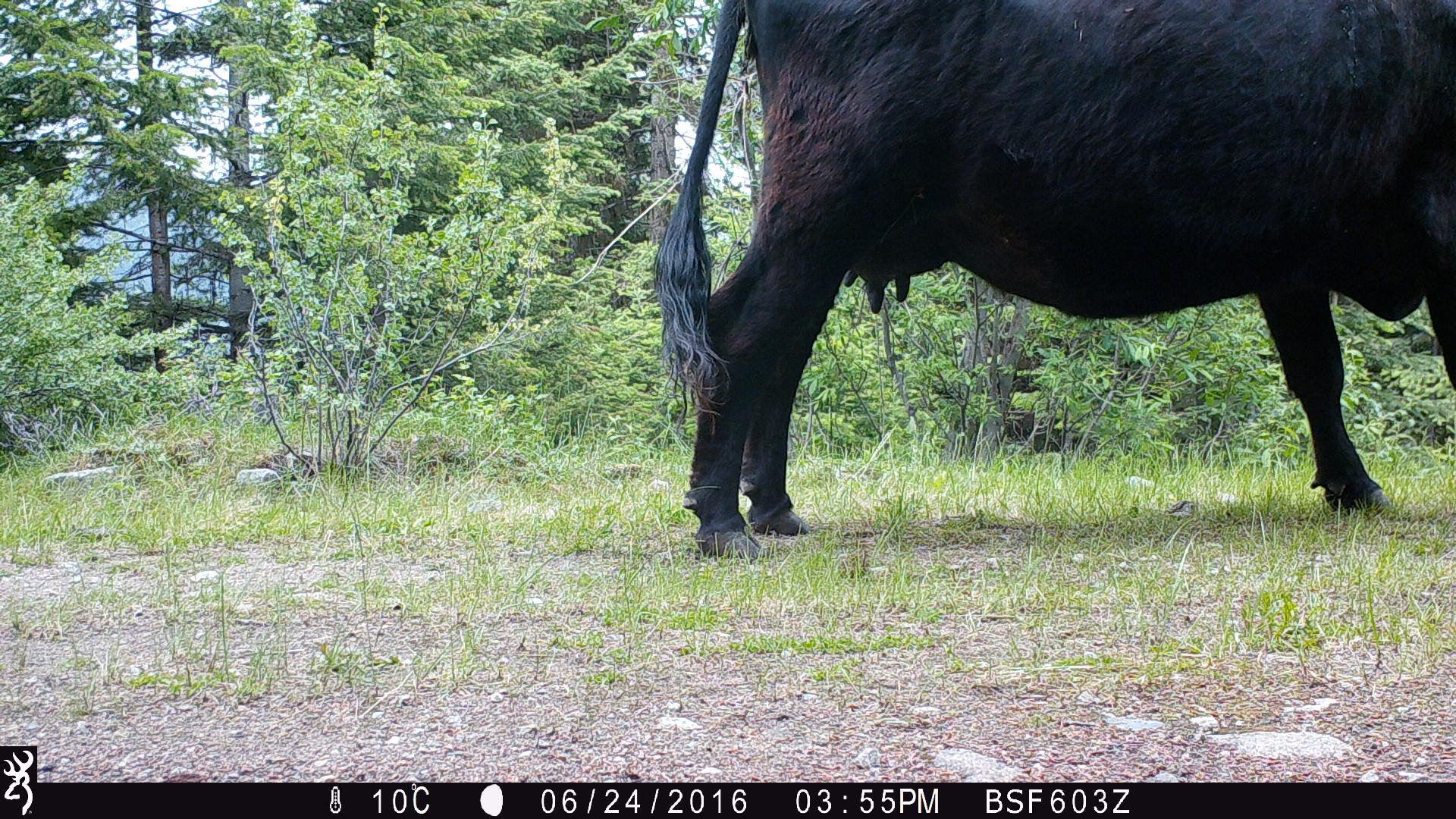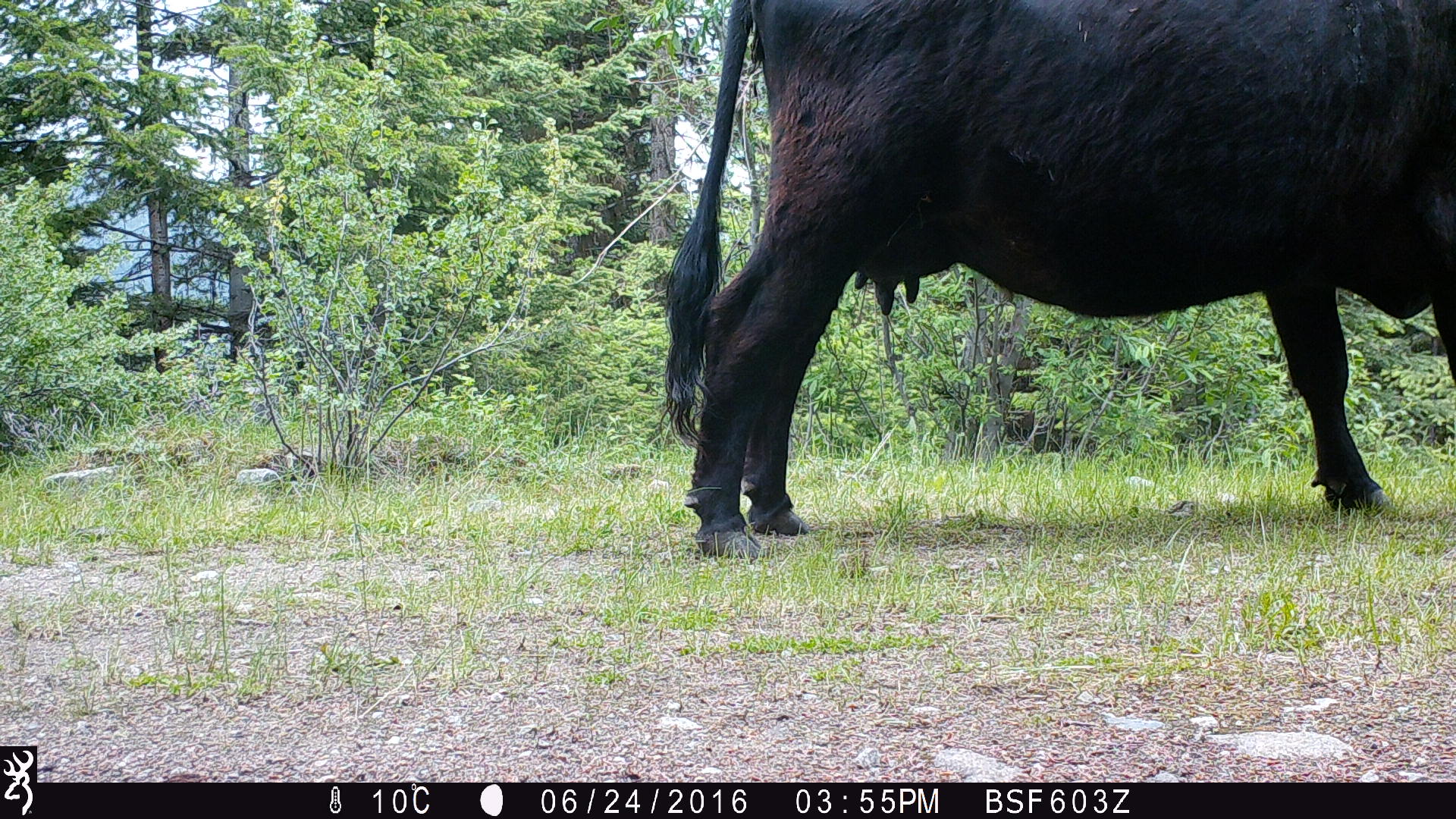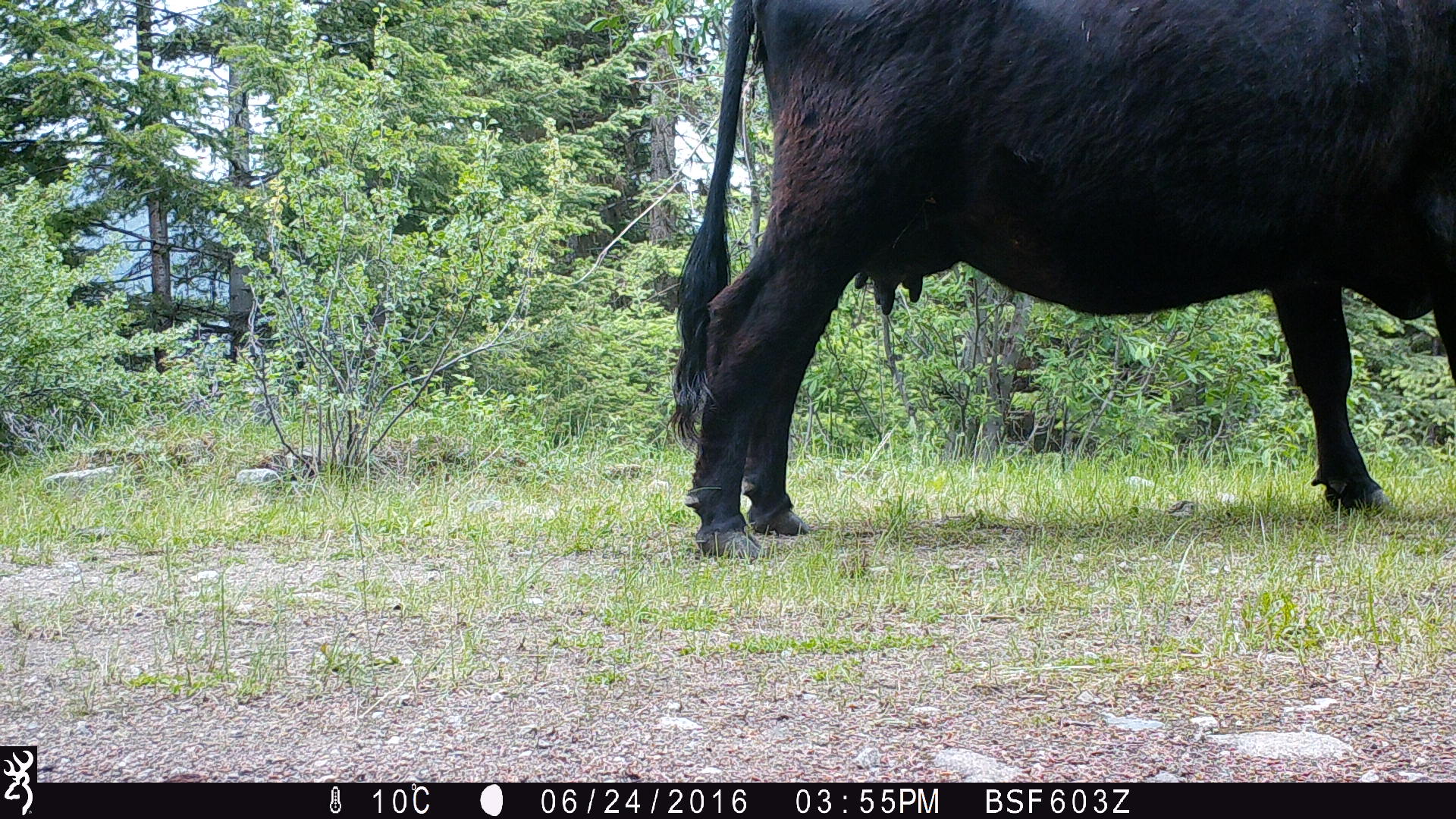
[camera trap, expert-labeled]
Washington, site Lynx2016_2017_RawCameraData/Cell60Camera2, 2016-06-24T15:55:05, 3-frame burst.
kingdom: Animalia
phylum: Chordata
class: Mammalia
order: Artiodactyla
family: Bovidae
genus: Bos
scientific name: Bos taurus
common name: domestic cattle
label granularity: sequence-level